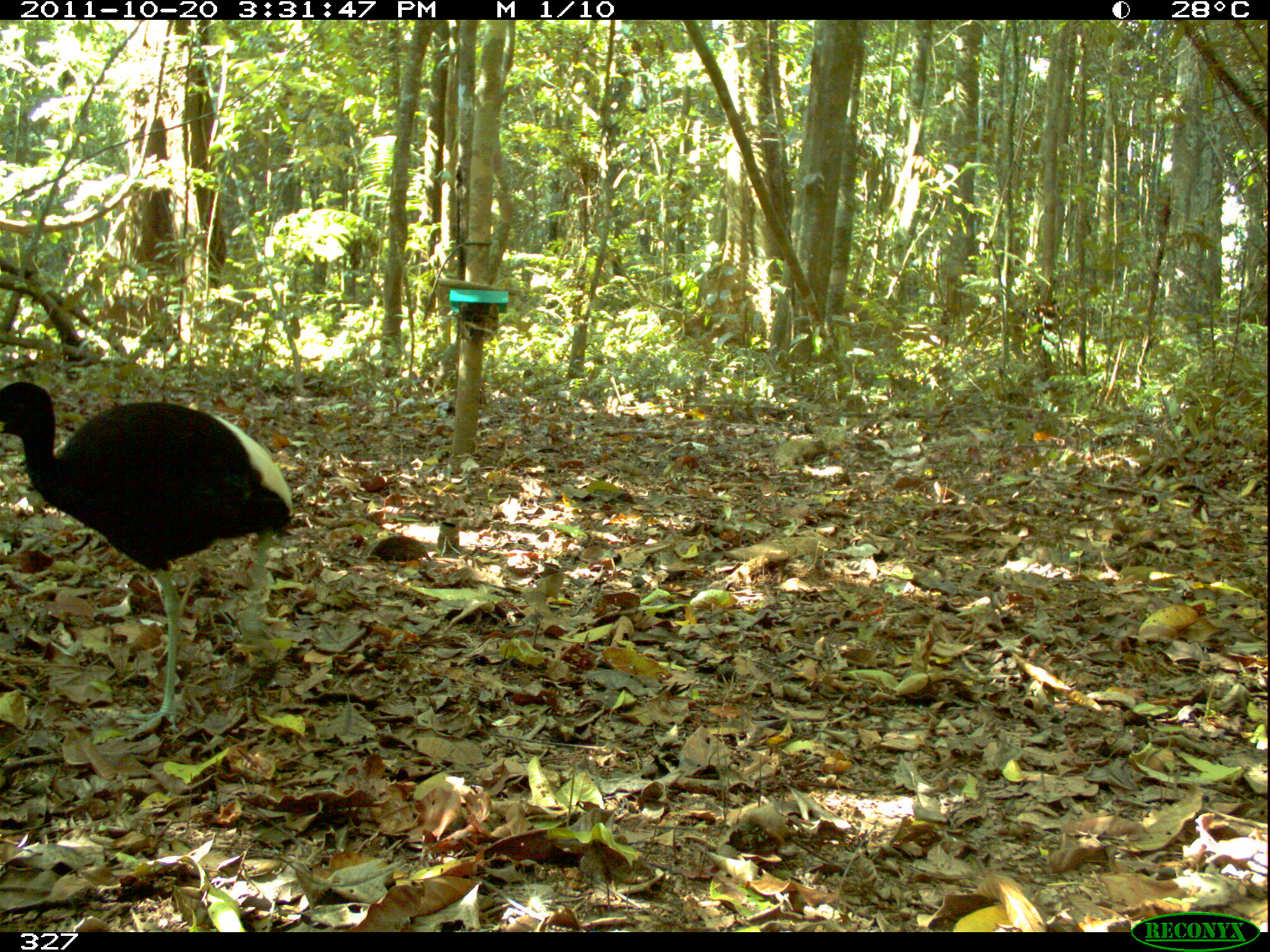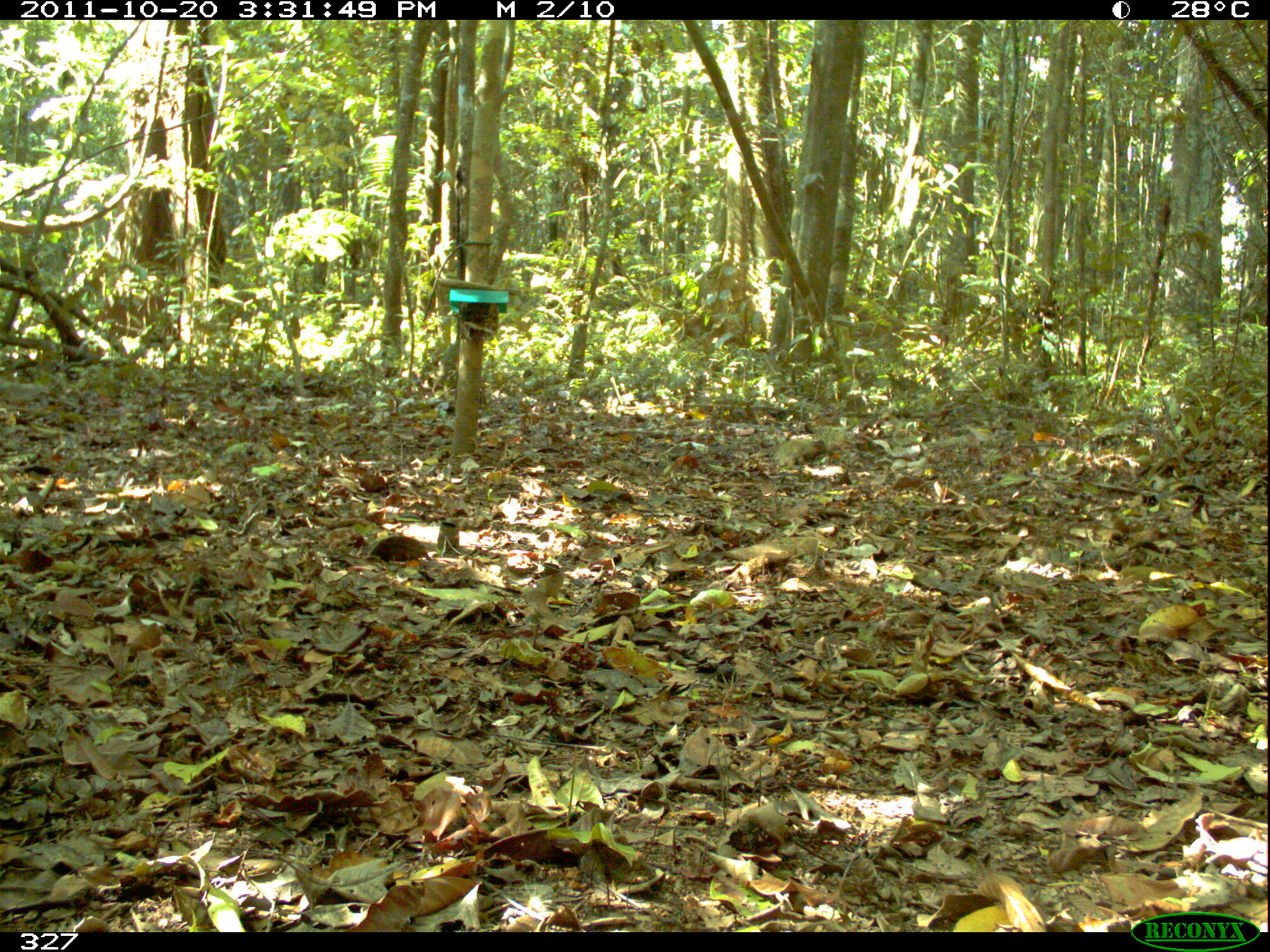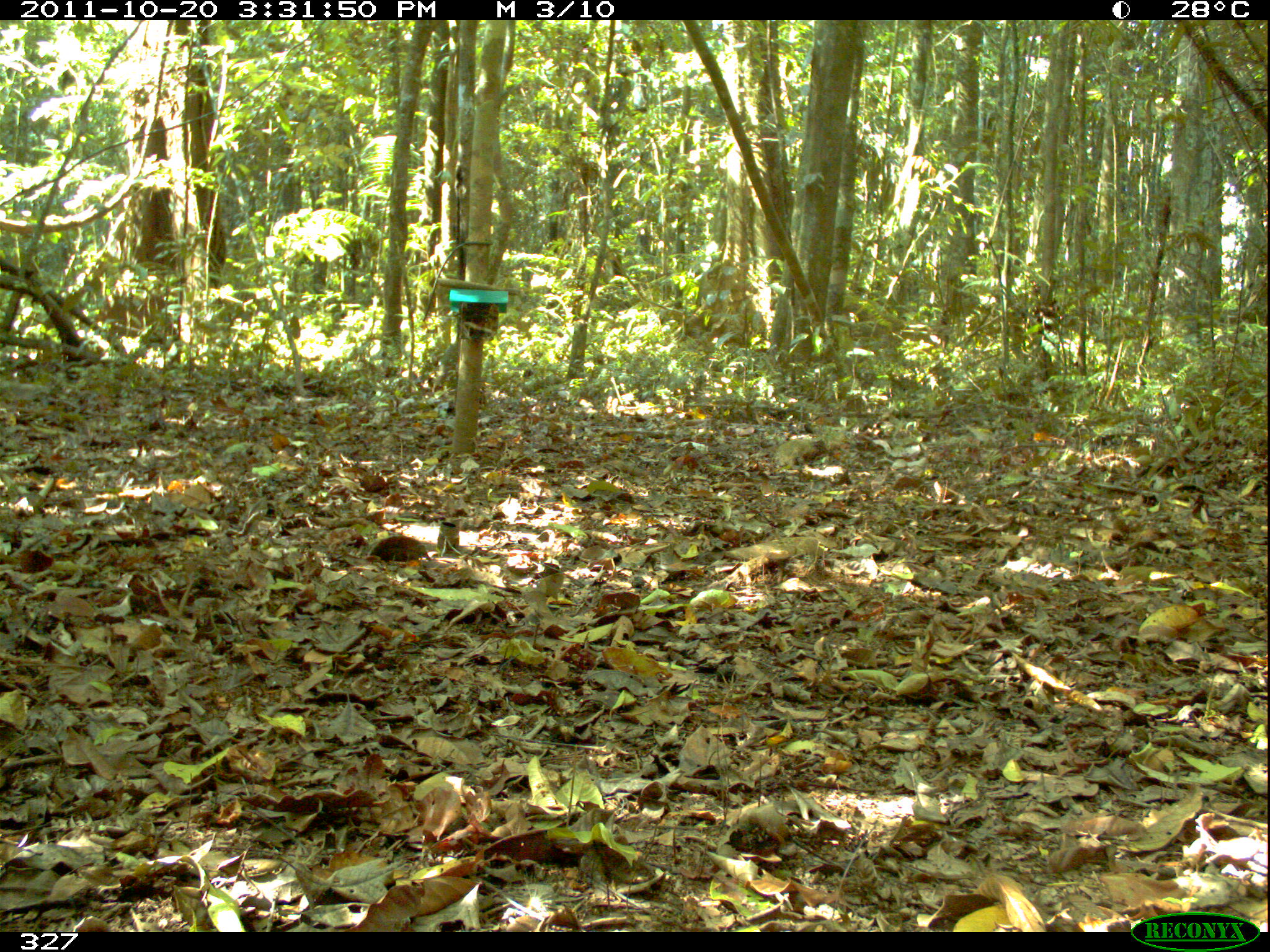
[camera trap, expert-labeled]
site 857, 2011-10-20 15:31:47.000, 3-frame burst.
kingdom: Animalia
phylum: Chordata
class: Aves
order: Gruiformes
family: Psophiidae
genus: Psophia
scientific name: Psophia leucoptera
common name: pale-winged trumpeter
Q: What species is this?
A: Psophia leucoptera (pale-winged trumpeter).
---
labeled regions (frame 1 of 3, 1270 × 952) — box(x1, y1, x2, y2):
psophia leucoptera: box(0, 382, 313, 740)